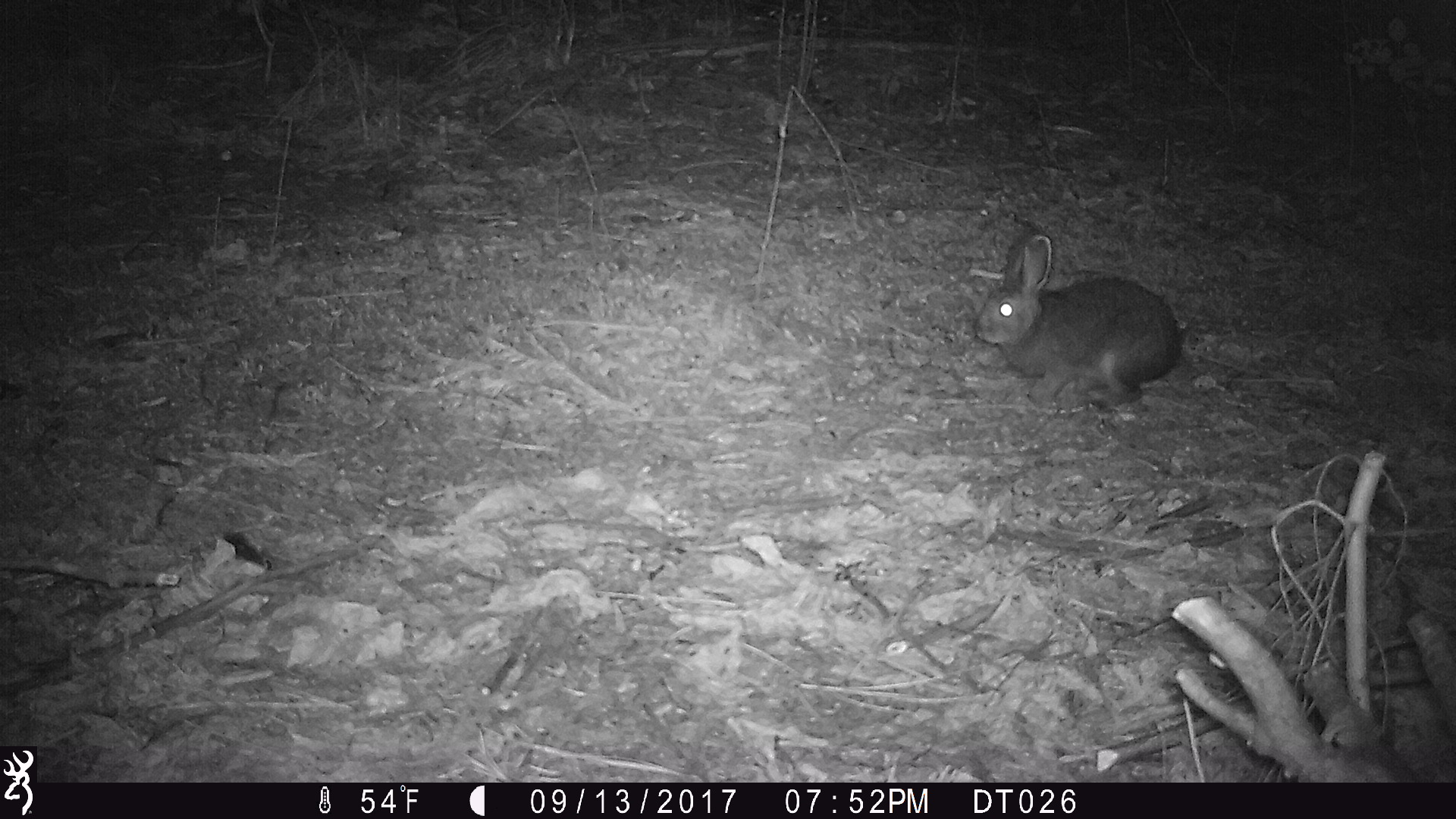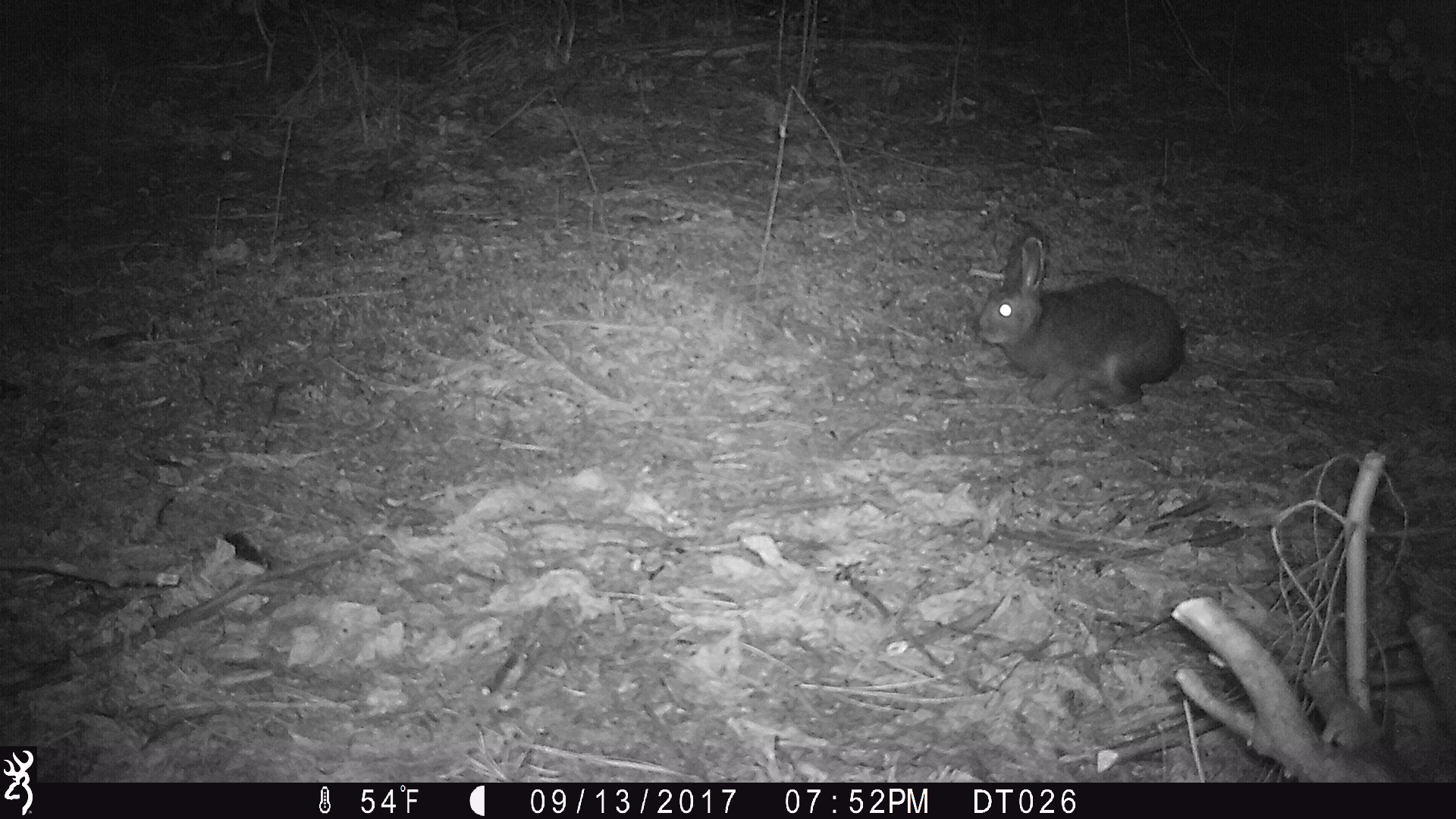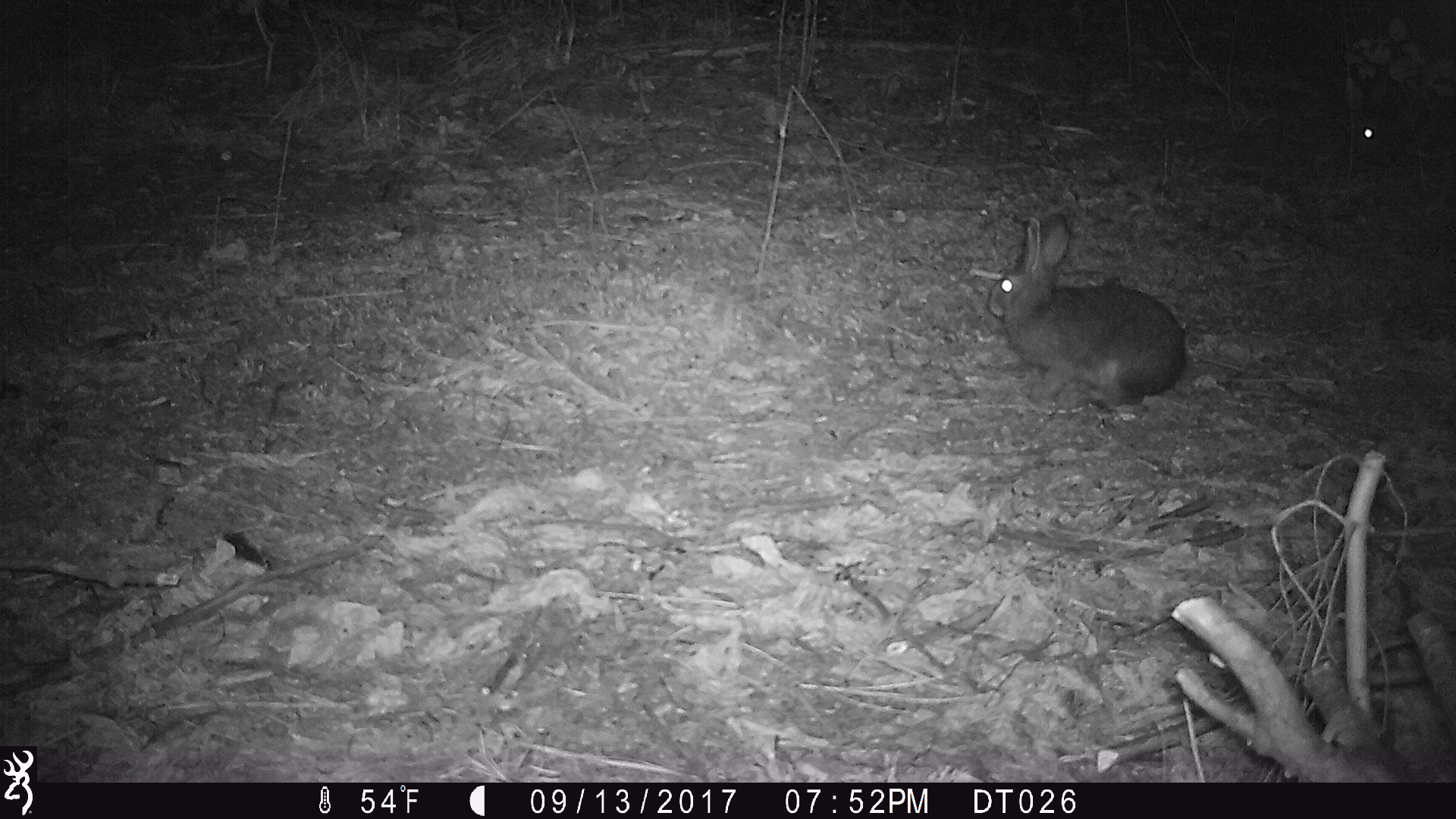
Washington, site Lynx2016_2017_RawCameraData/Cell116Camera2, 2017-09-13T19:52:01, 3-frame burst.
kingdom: Animalia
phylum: Chordata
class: Mammalia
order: Lagomorpha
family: Leporidae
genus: Lepus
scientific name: Lepus americanus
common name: snowshoe hare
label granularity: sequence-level